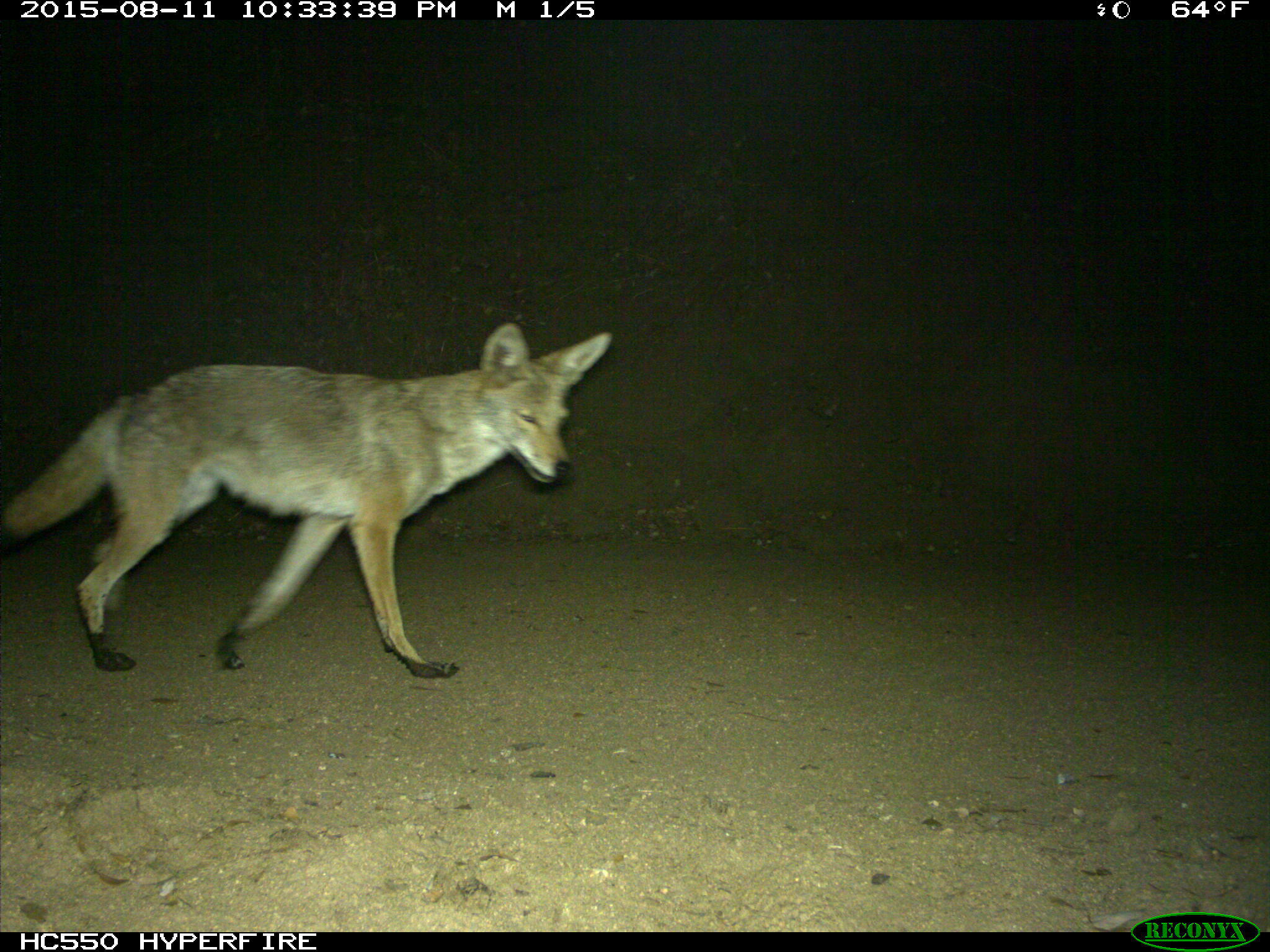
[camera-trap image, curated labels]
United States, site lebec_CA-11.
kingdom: Animalia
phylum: Chordata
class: Mammalia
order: Carnivora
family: Canidae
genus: Canis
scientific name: Canis latrans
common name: coyote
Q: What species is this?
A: Canis latrans (coyote).